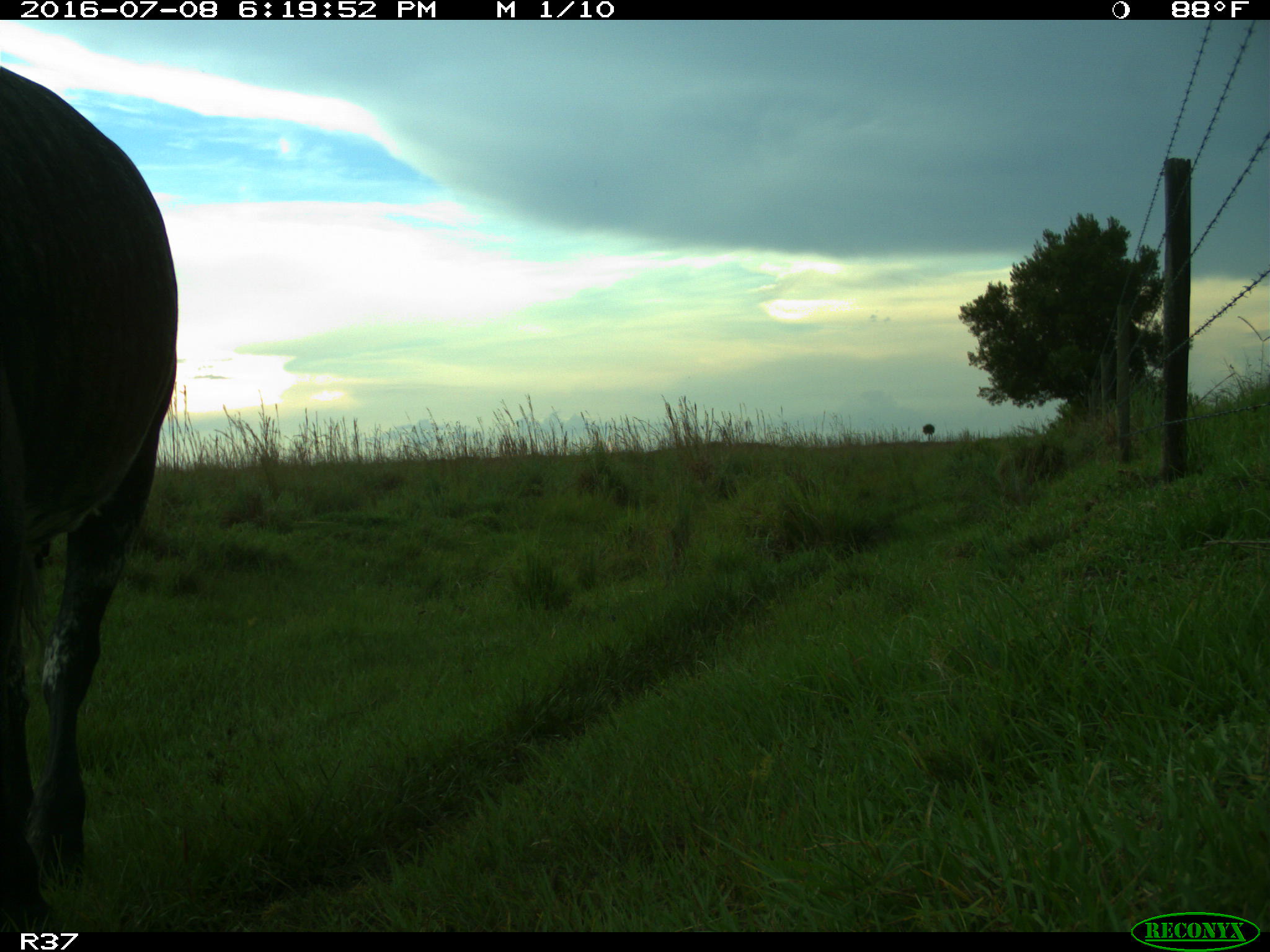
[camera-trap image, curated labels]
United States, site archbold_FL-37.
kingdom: Animalia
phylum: Chordata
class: Mammalia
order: Artiodactyla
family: Bovidae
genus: Bos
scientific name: Bos taurus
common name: domestic cow